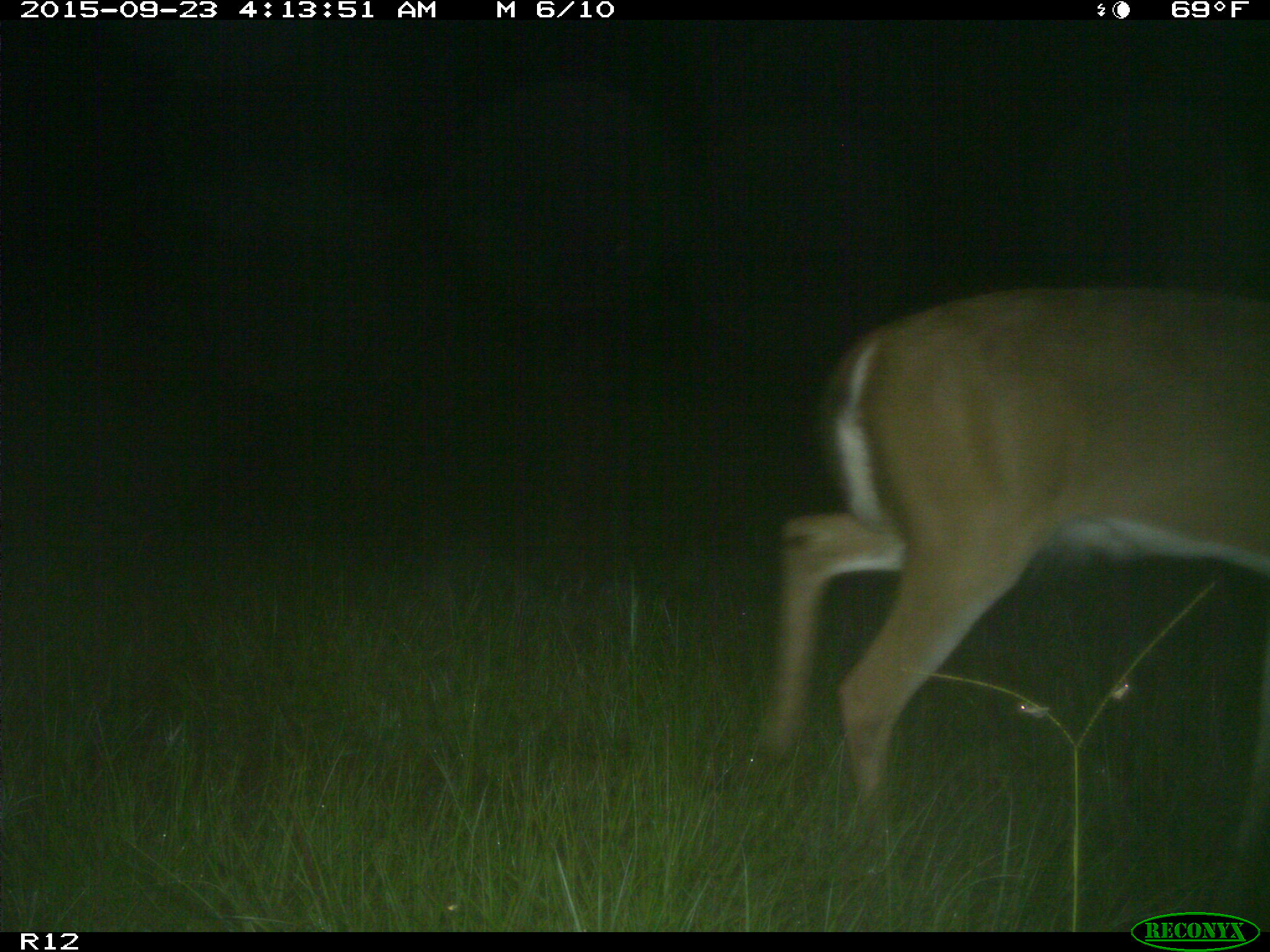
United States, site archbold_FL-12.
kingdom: Animalia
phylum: Chordata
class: Mammalia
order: Artiodactyla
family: Cervidae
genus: Odocoileus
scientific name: Odocoileus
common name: deer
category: unidentified deer